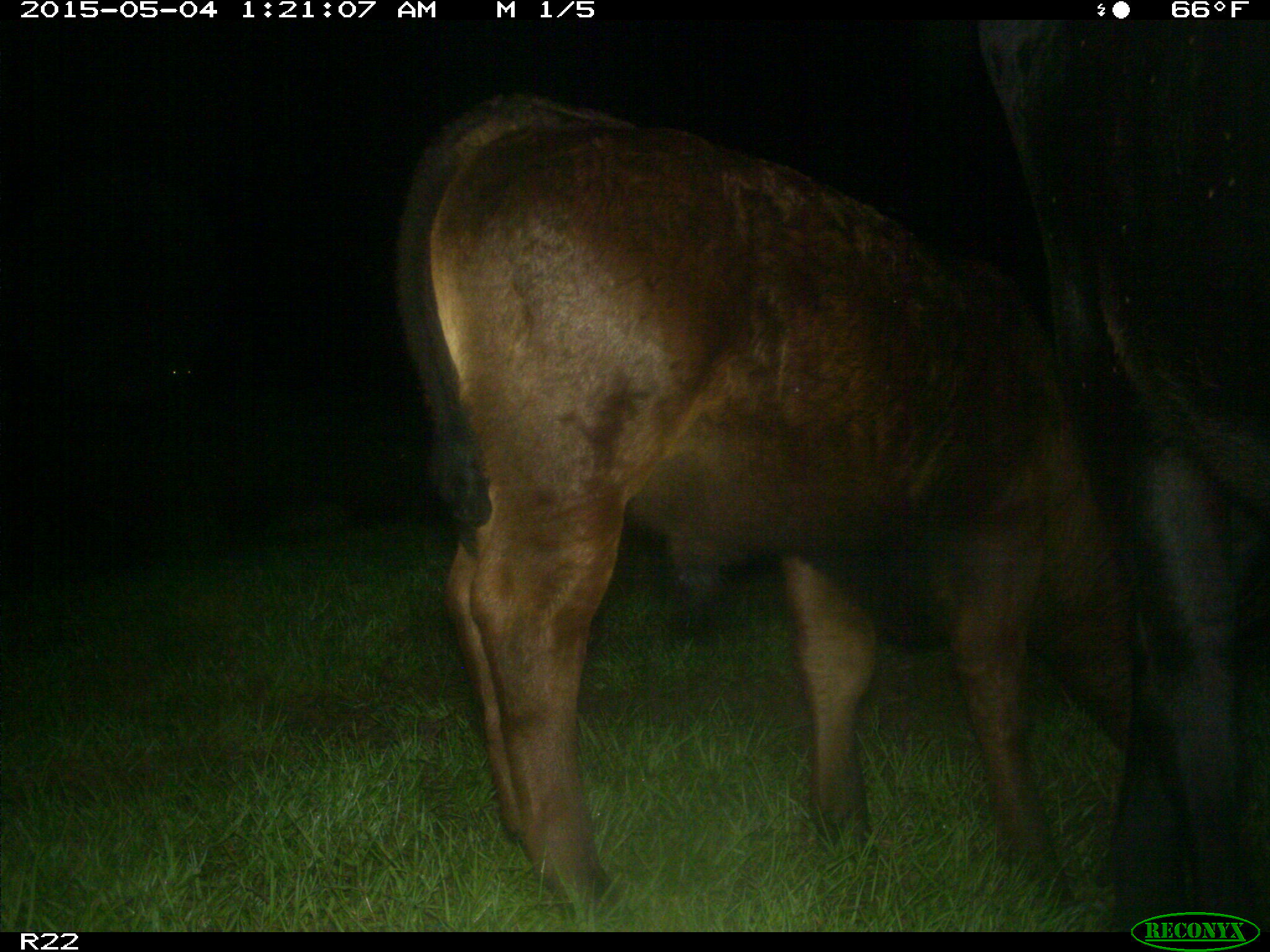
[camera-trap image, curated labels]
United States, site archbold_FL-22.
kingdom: Animalia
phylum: Chordata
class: Mammalia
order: Artiodactyla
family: Bovidae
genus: Bos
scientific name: Bos taurus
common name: domestic cow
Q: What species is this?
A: Bos taurus (domestic cow).